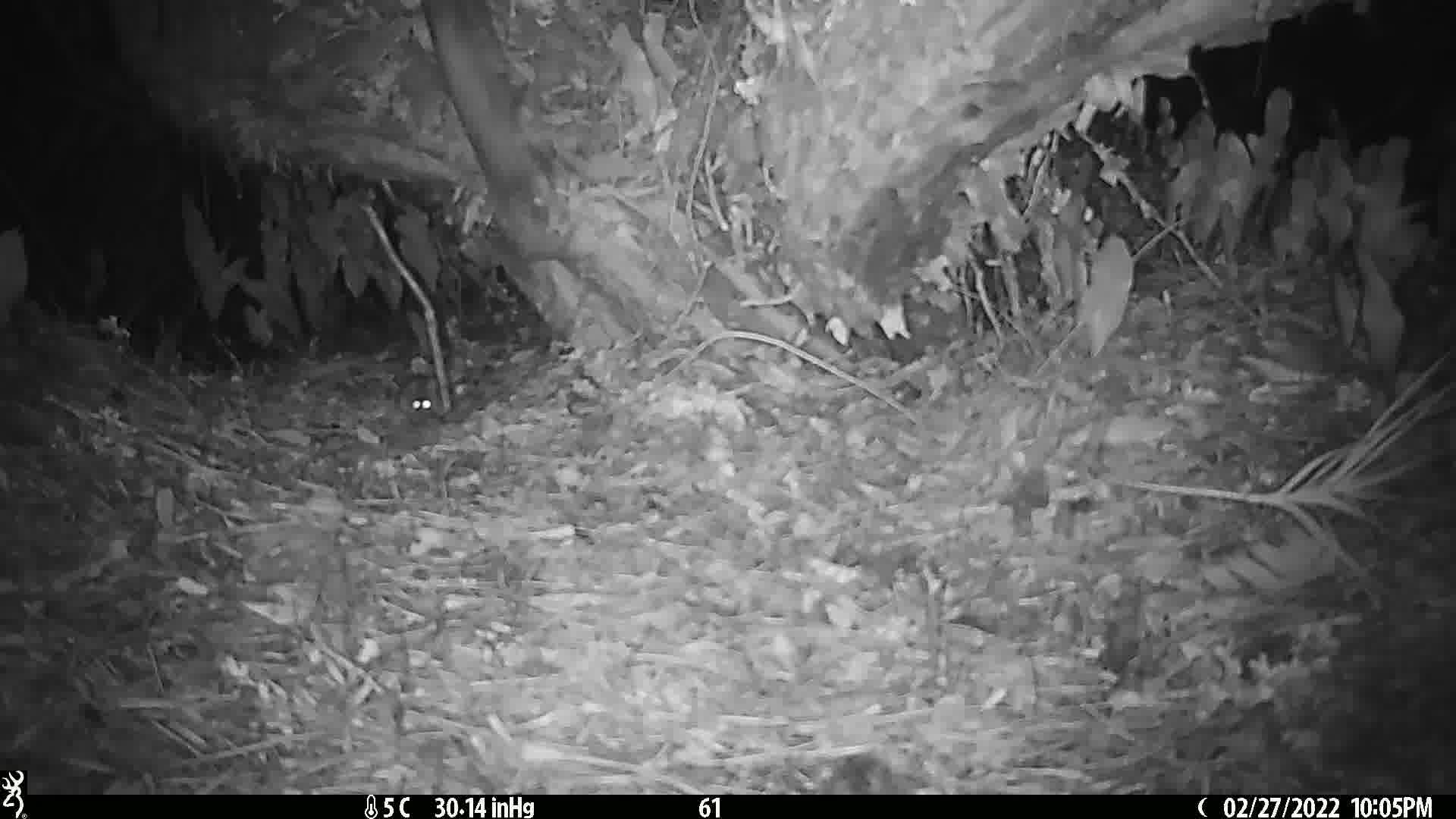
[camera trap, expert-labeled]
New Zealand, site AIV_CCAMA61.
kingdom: Animalia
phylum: Chordata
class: Mammalia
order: Rodentia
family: Muridae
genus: Mus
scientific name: Mus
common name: mouse